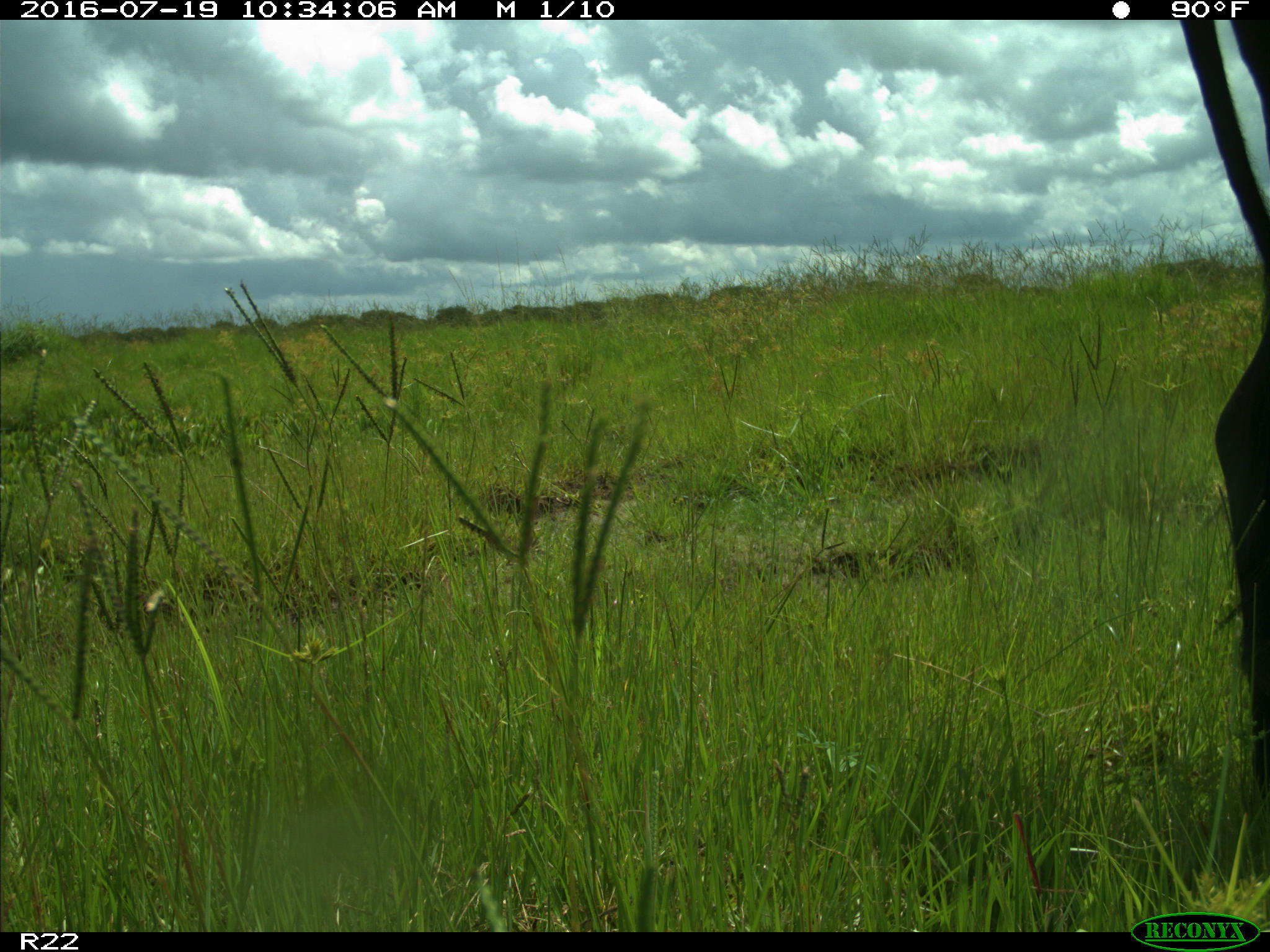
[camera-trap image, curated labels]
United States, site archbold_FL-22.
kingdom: Animalia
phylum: Chordata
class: Mammalia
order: Artiodactyla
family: Bovidae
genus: Bos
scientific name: Bos taurus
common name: domestic cow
Bos taurus (domestic cow).